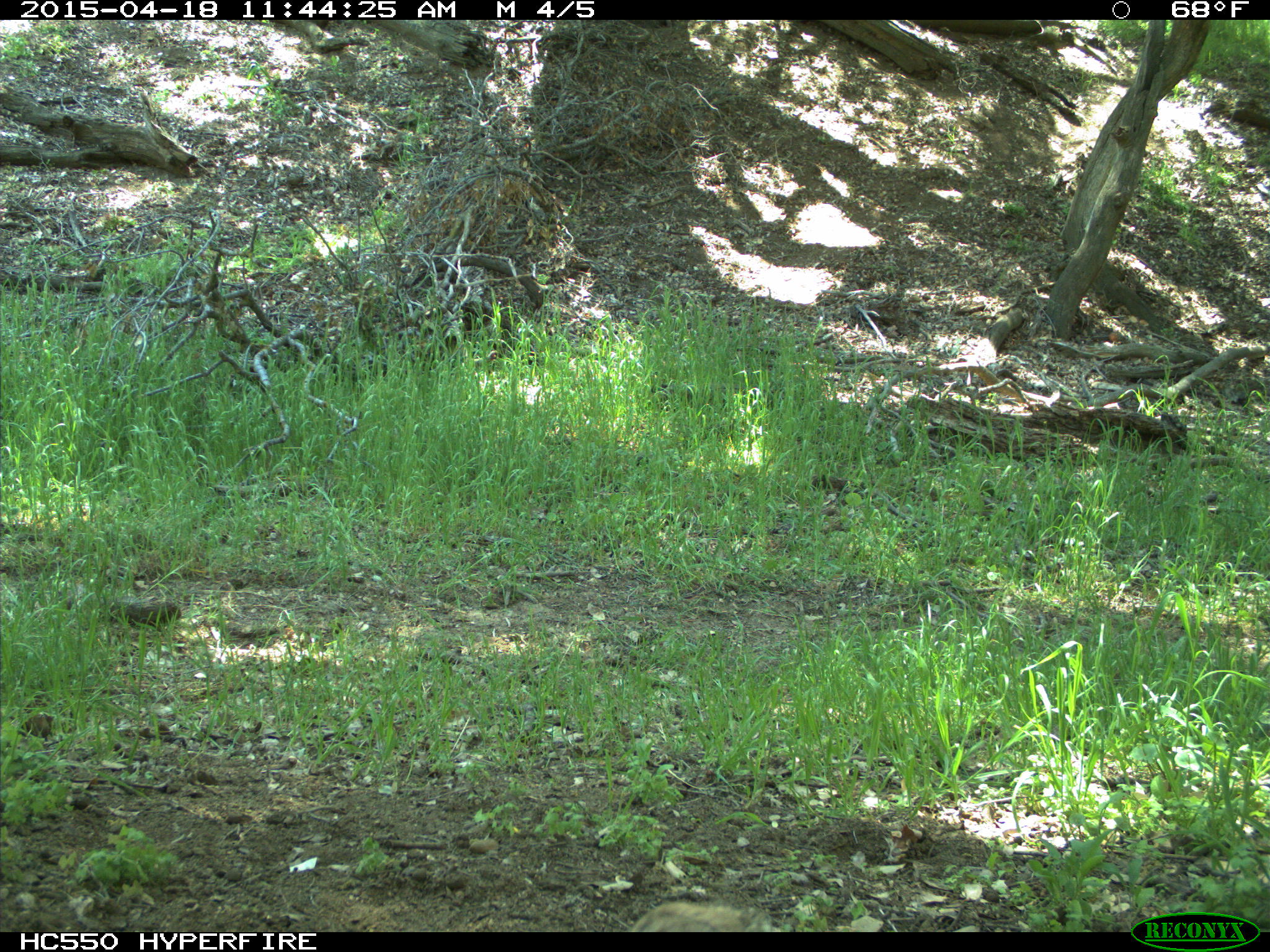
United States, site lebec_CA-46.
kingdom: Animalia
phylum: Chordata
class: Mammalia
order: Rodentia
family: Sciuridae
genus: Otospermophilus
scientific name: Otospermophilus beecheyi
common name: california ground squirrel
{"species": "Otospermophilus beecheyi (california ground squirrel)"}